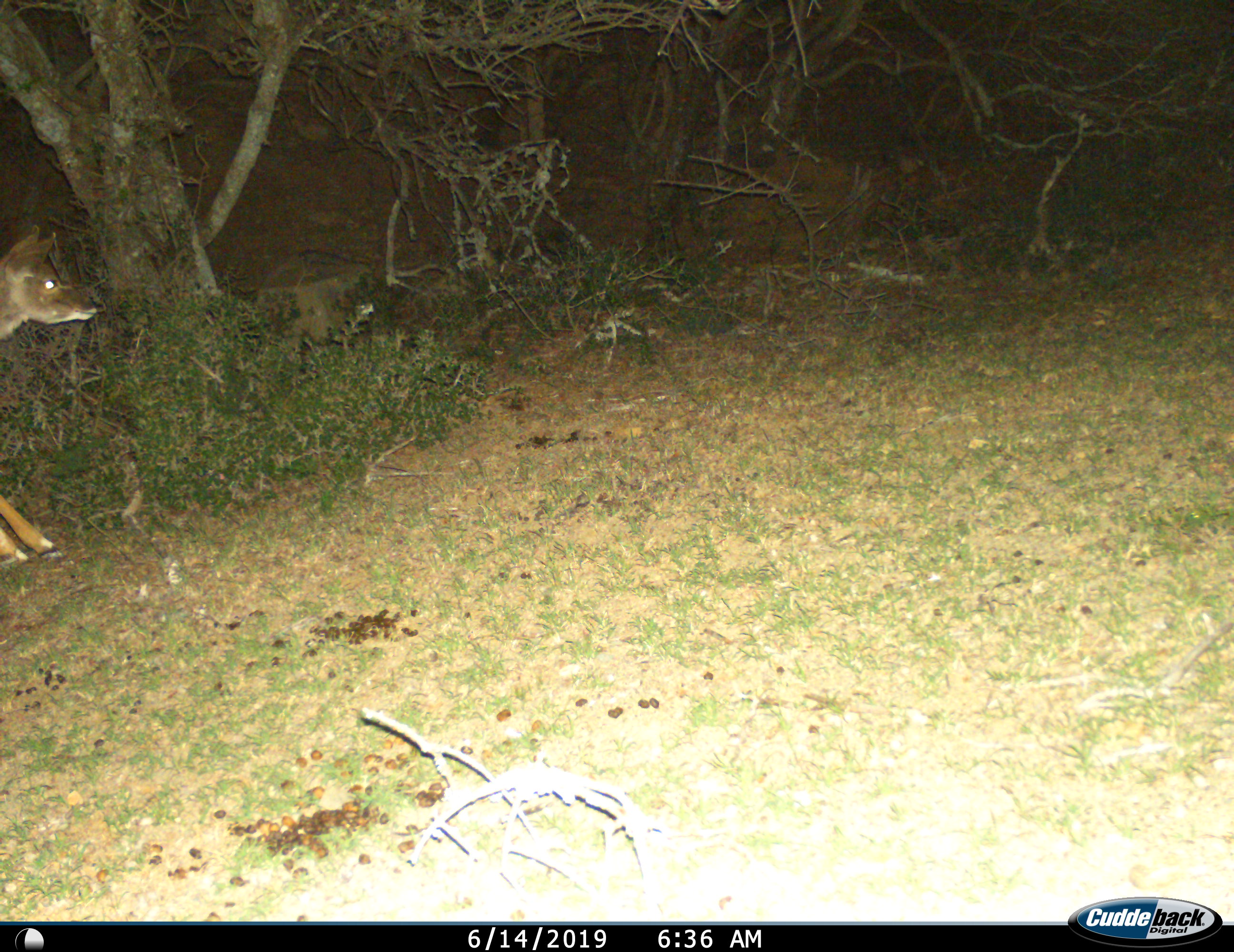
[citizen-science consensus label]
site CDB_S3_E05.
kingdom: Animalia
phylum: Chordata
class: Mammalia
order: Artiodactyla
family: Bovidae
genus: Tragelaphus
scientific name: Tragelaphus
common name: kudu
Kudu (Tragelaphus), count 1. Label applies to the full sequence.